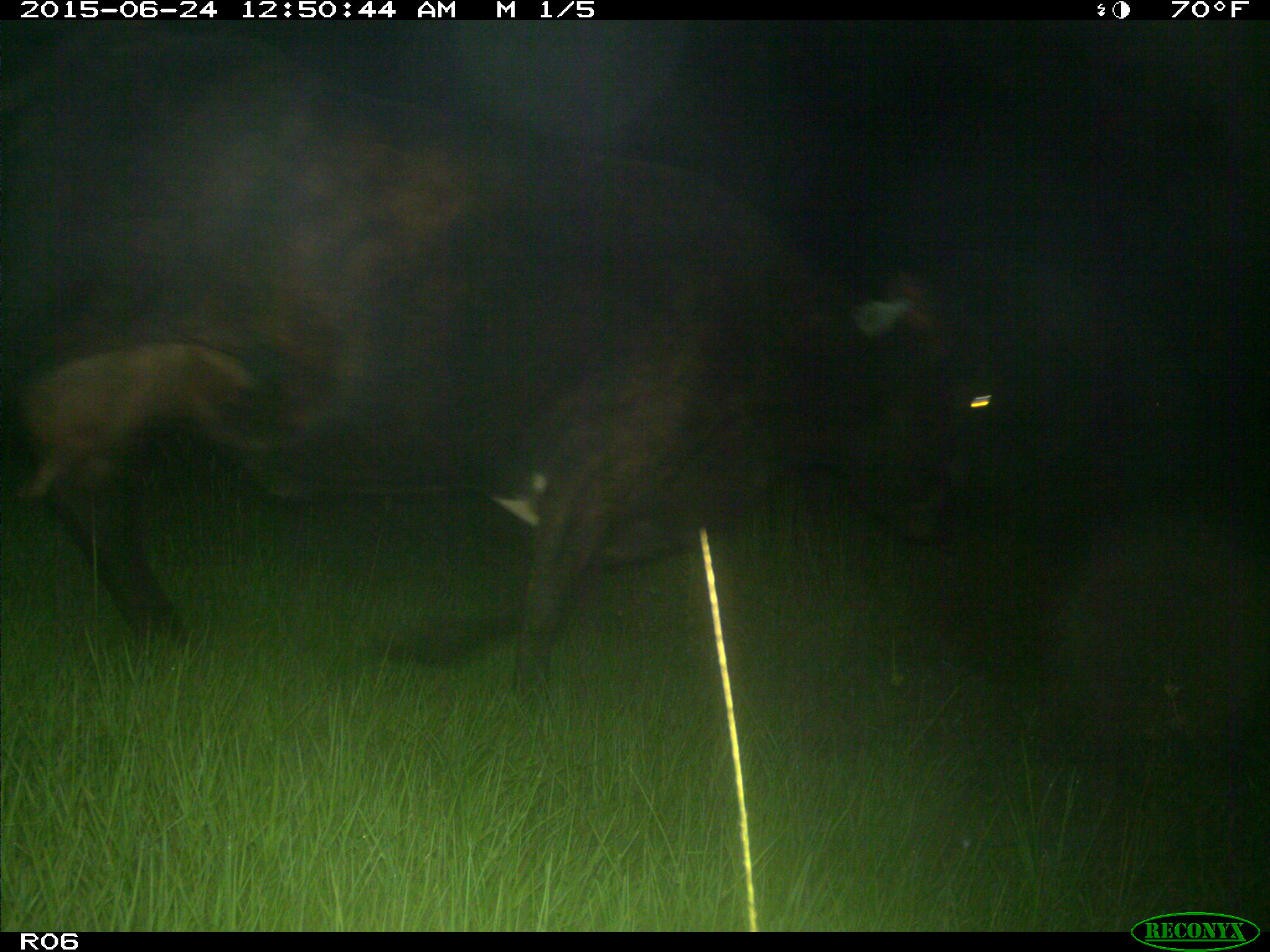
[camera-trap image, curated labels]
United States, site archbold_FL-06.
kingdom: Animalia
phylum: Chordata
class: Mammalia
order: Artiodactyla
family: Bovidae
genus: Bos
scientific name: Bos taurus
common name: domestic cow